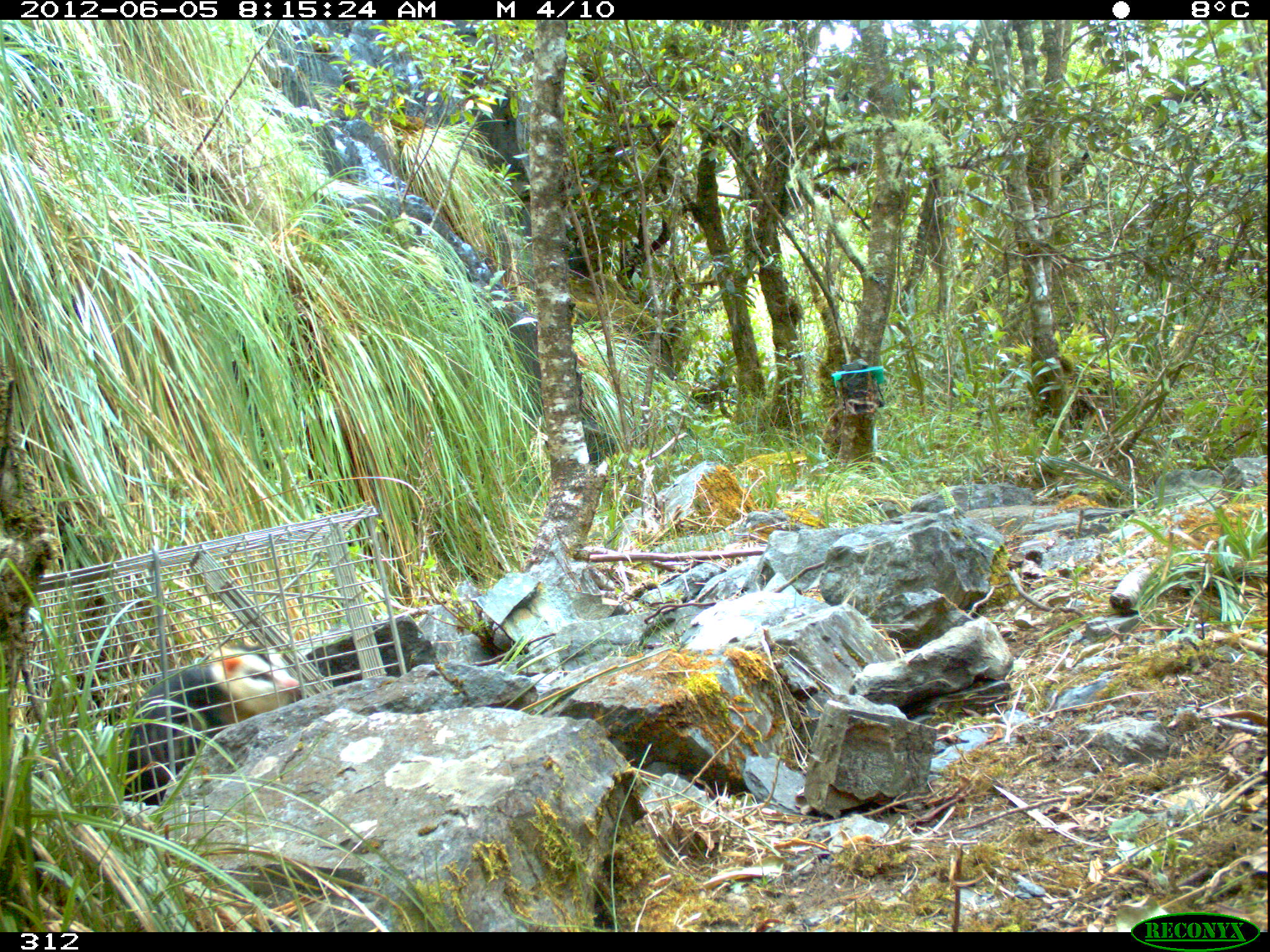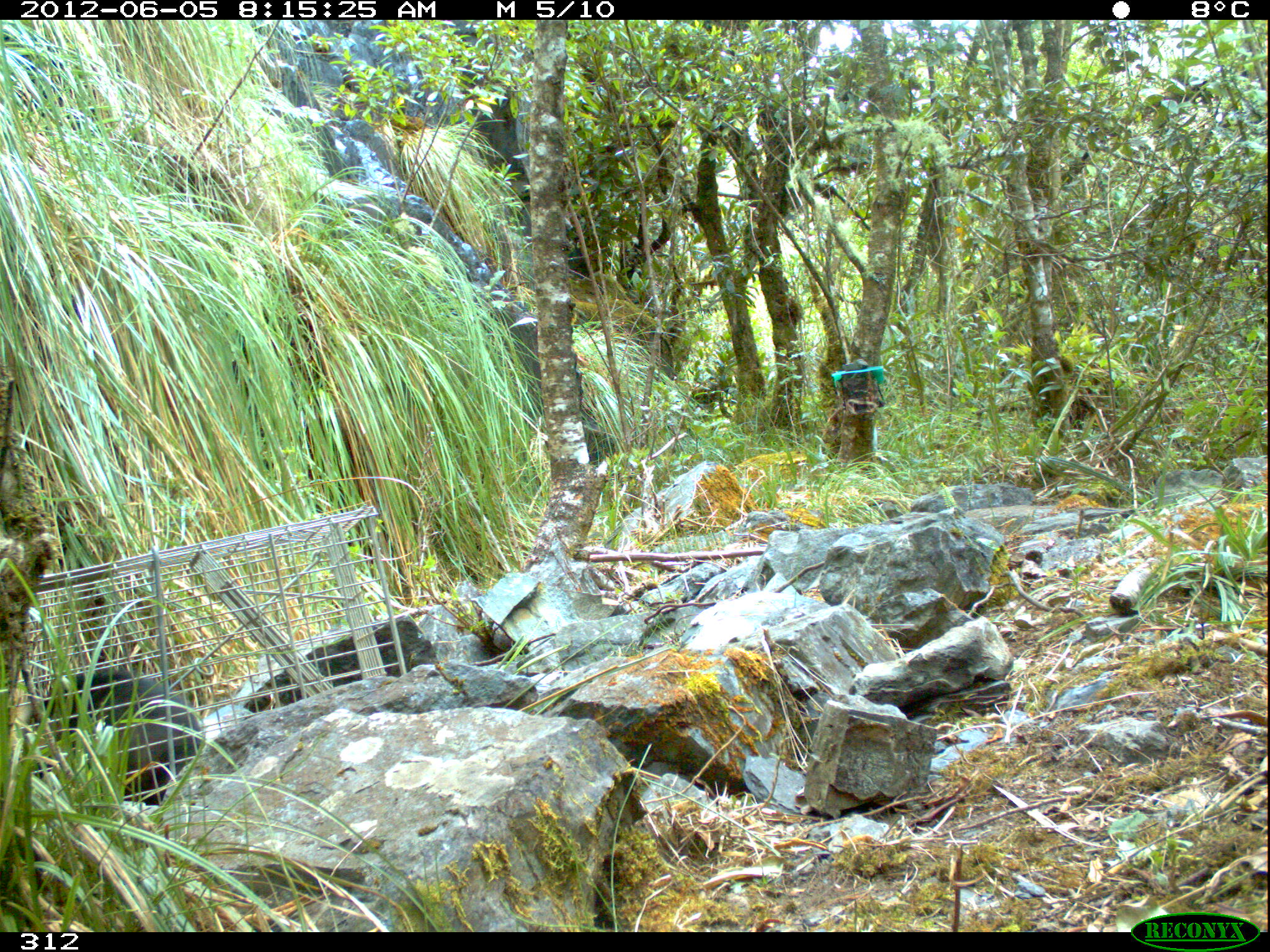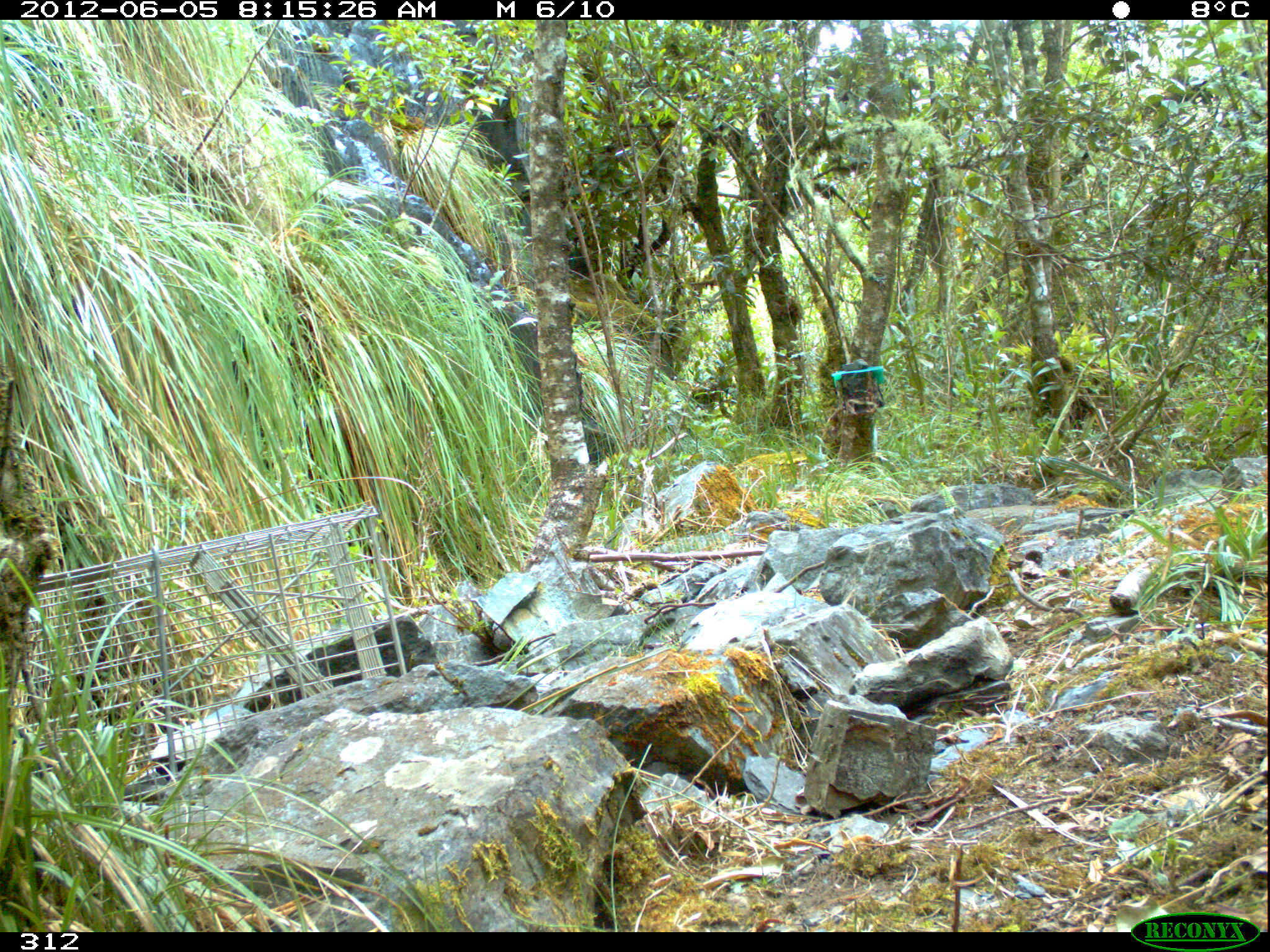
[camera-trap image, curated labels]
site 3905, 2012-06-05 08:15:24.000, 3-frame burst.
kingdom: Animalia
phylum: Chordata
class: Mammalia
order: Didelphimorphia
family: Didelphidae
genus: Didelphis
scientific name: Didelphis pernigra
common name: andean white-eared opossum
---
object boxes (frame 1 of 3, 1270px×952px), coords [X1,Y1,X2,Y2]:
didelphis pernigra: [120,644,303,805]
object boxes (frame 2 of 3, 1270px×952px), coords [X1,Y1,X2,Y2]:
didelphis pernigra: [15,665,206,804]